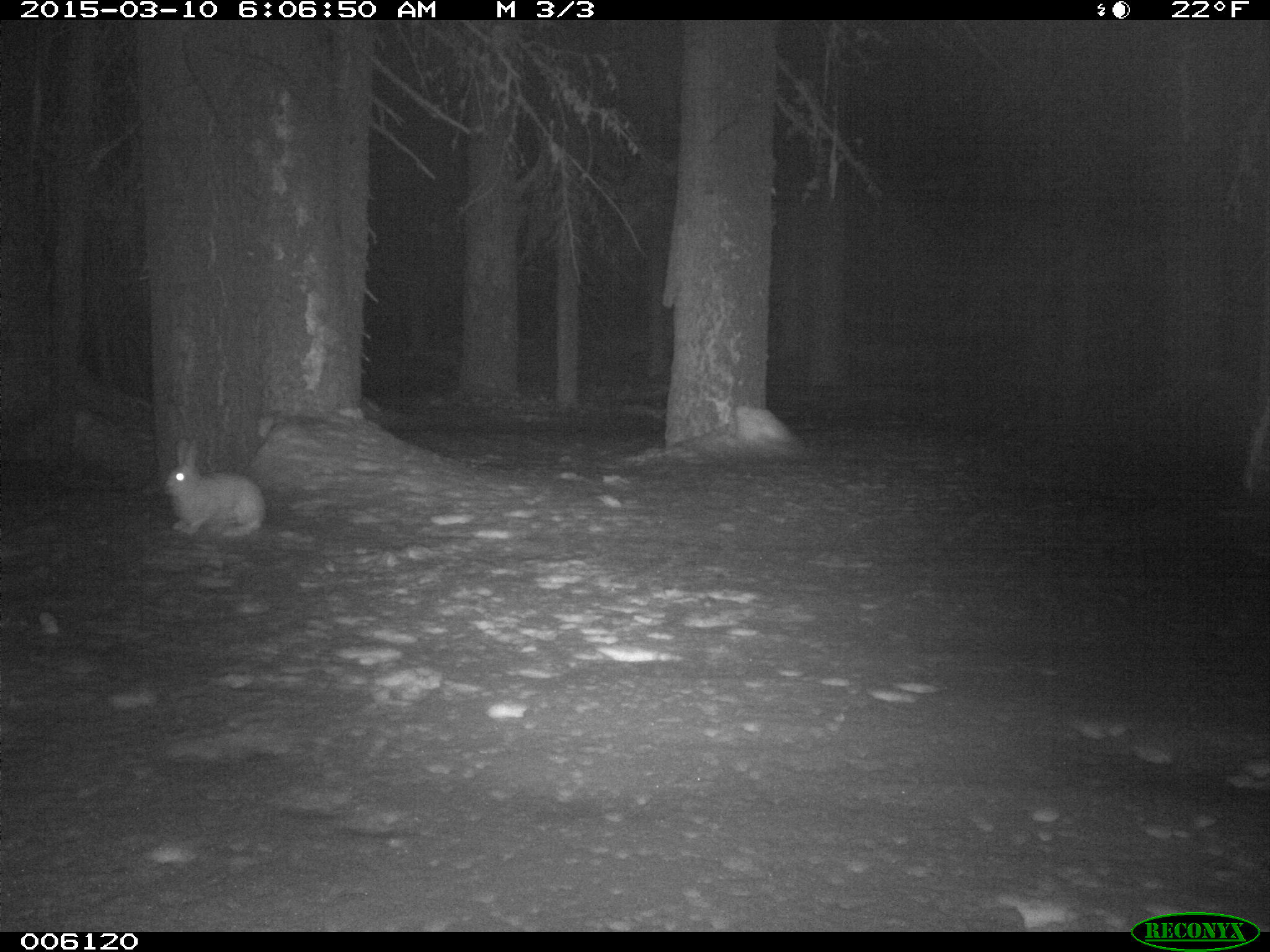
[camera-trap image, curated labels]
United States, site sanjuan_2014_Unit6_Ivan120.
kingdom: Animalia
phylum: Chordata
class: Mammalia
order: Lagomorpha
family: Leporidae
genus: Lepus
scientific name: Lepus americanus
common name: snowshoe hare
Lepus americanus (snowshoe hare).